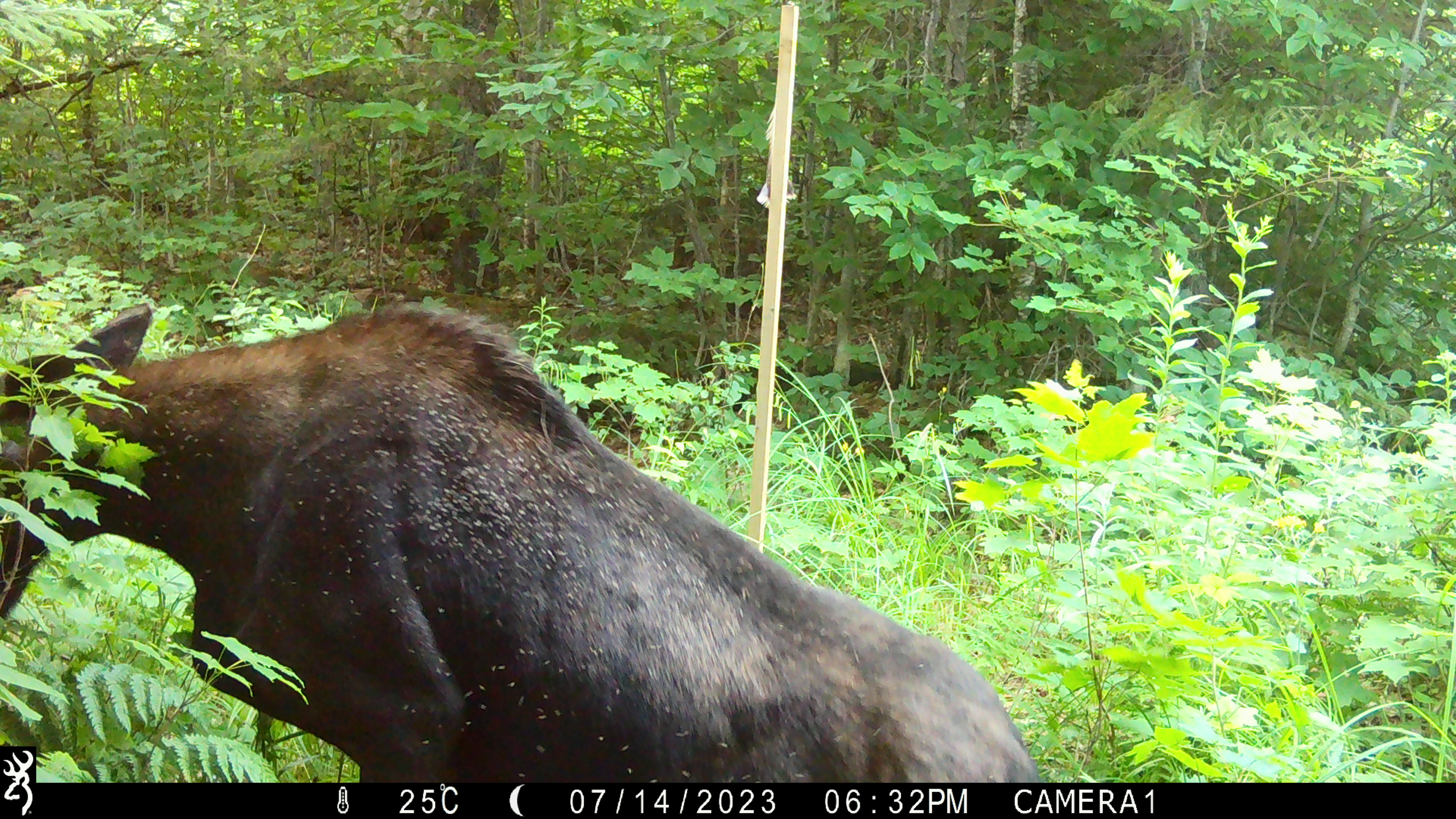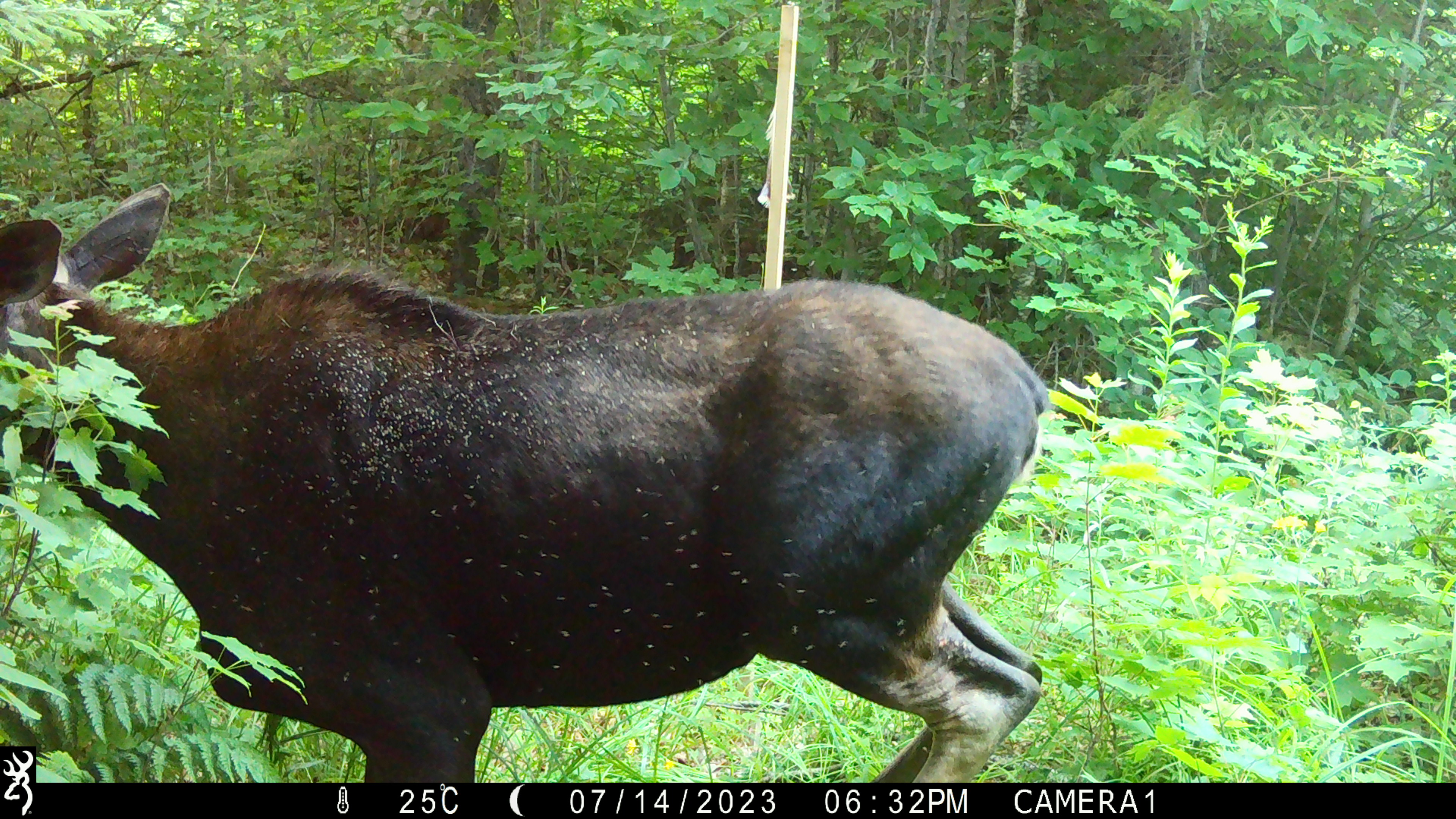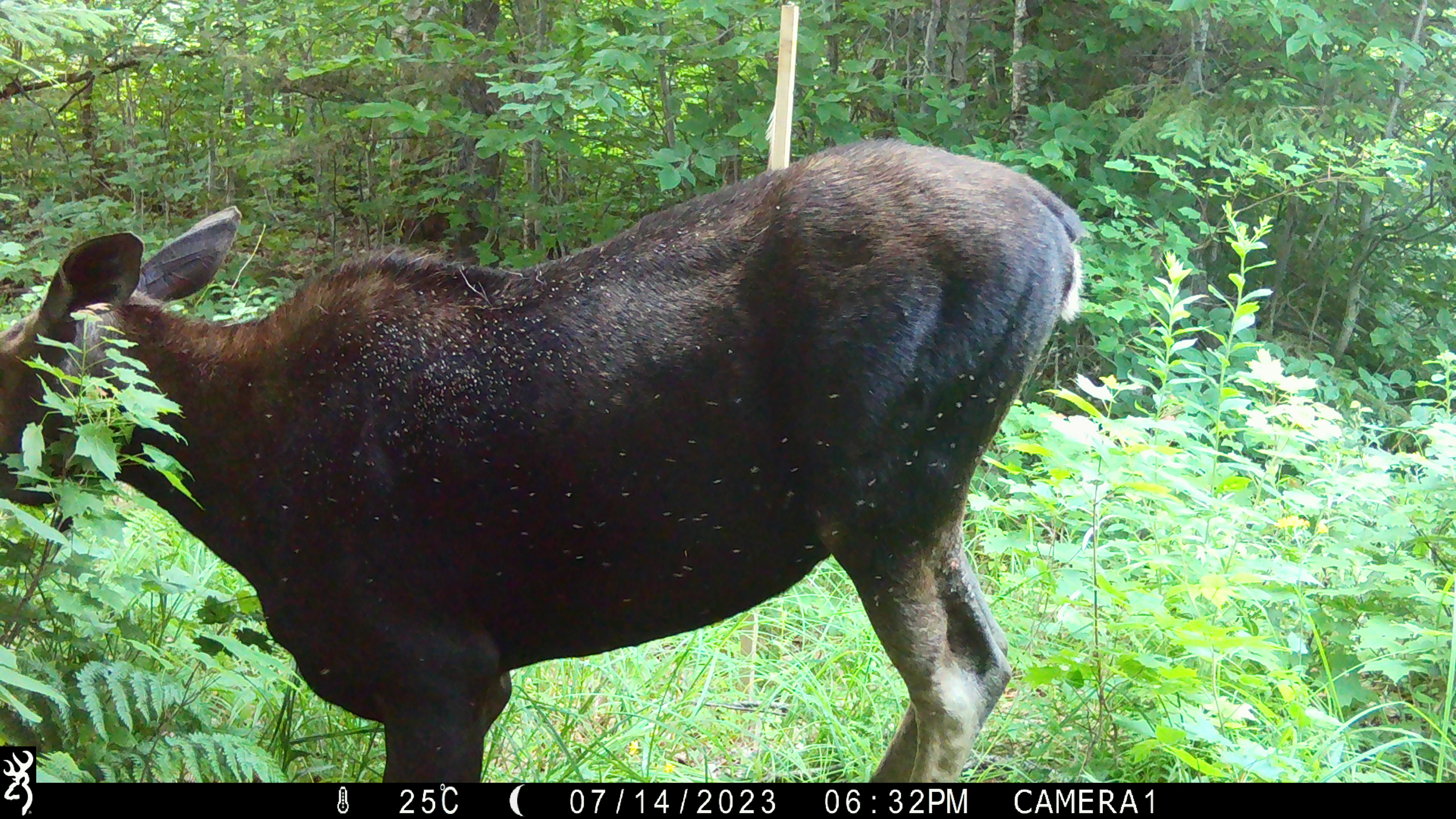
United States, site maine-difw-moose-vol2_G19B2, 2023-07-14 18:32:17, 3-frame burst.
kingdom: Animalia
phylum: Chordata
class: Mammalia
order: Artiodactyla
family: Cervidae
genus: Alces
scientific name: Alces alces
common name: moose